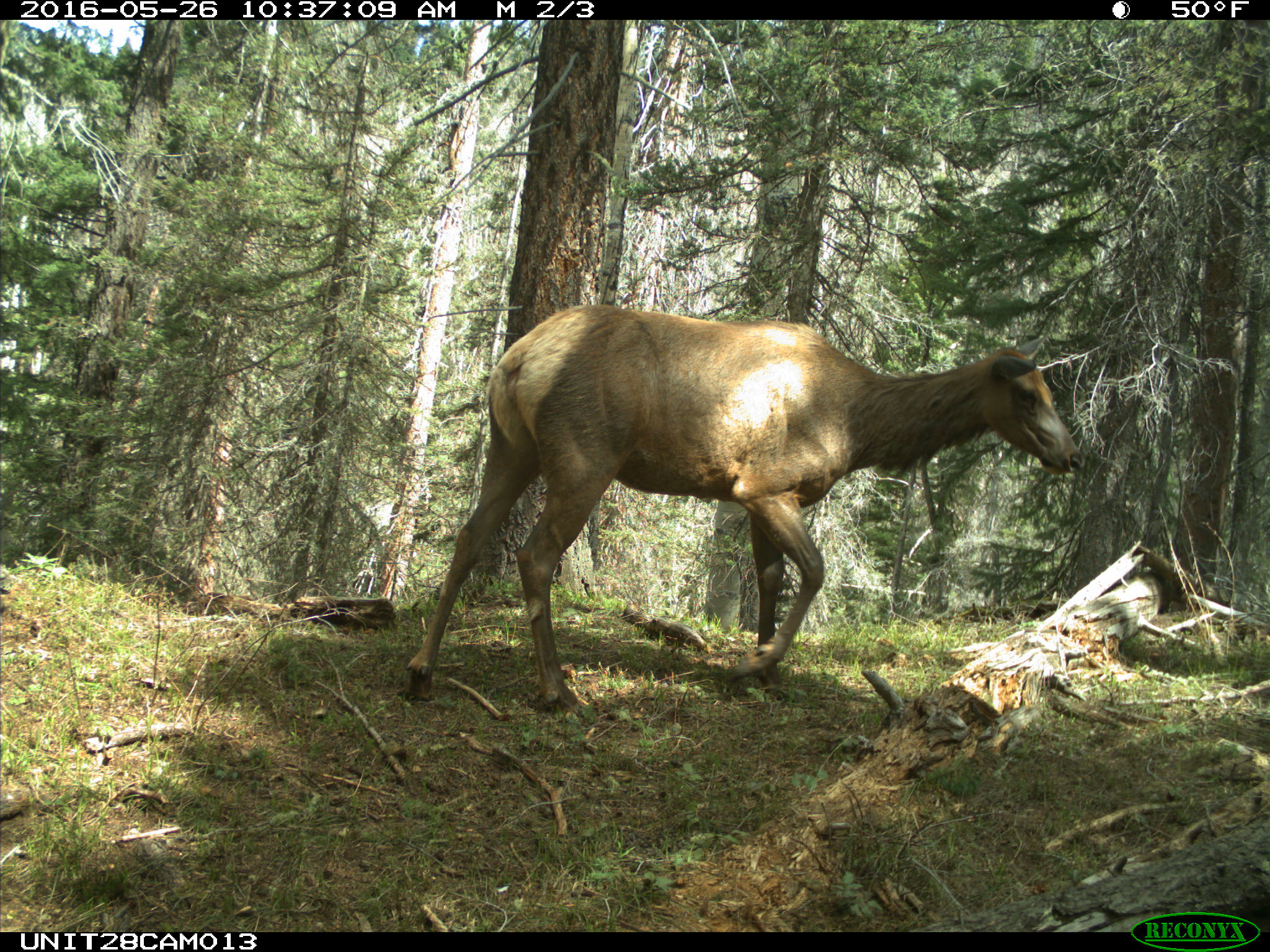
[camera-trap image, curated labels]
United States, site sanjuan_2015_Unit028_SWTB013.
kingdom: Animalia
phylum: Chordata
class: Mammalia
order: Artiodactyla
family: Cervidae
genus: Cervus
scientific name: Cervus elaphus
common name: red deer